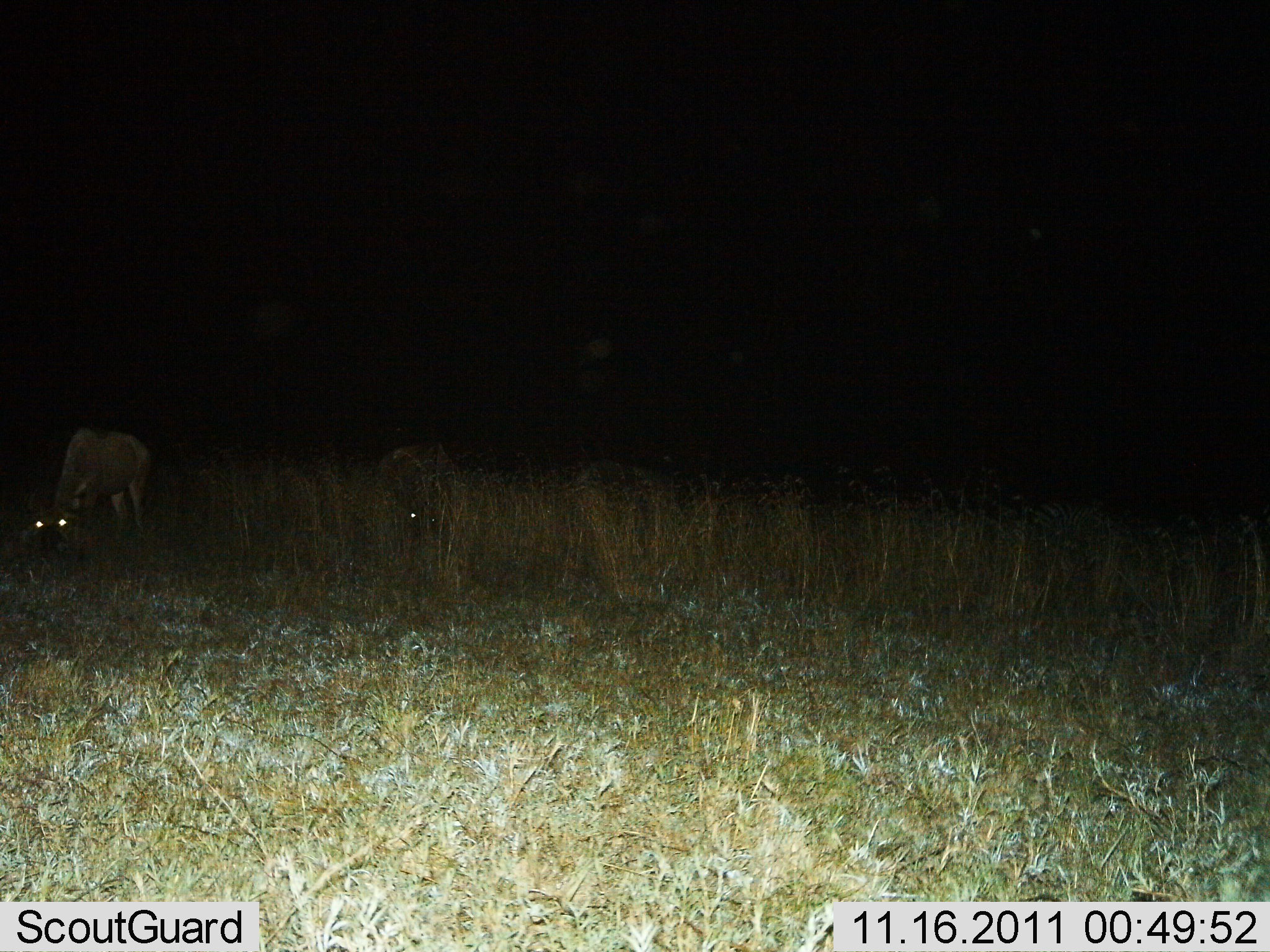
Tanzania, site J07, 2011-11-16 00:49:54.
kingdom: Animalia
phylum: Chordata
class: Mammalia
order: Artiodactyla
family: Bovidae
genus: Connochaetes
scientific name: Connochaetes taurinus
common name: blue wildebeest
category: wildebeest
Wildebeest (blue wildebeest) (Connochaetes taurinus), count 2. Behavior (volunteer vote fractions): standing 20%, resting 0%, moving 0%, interacting 0%. Young present (vote fraction): 0%. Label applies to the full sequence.